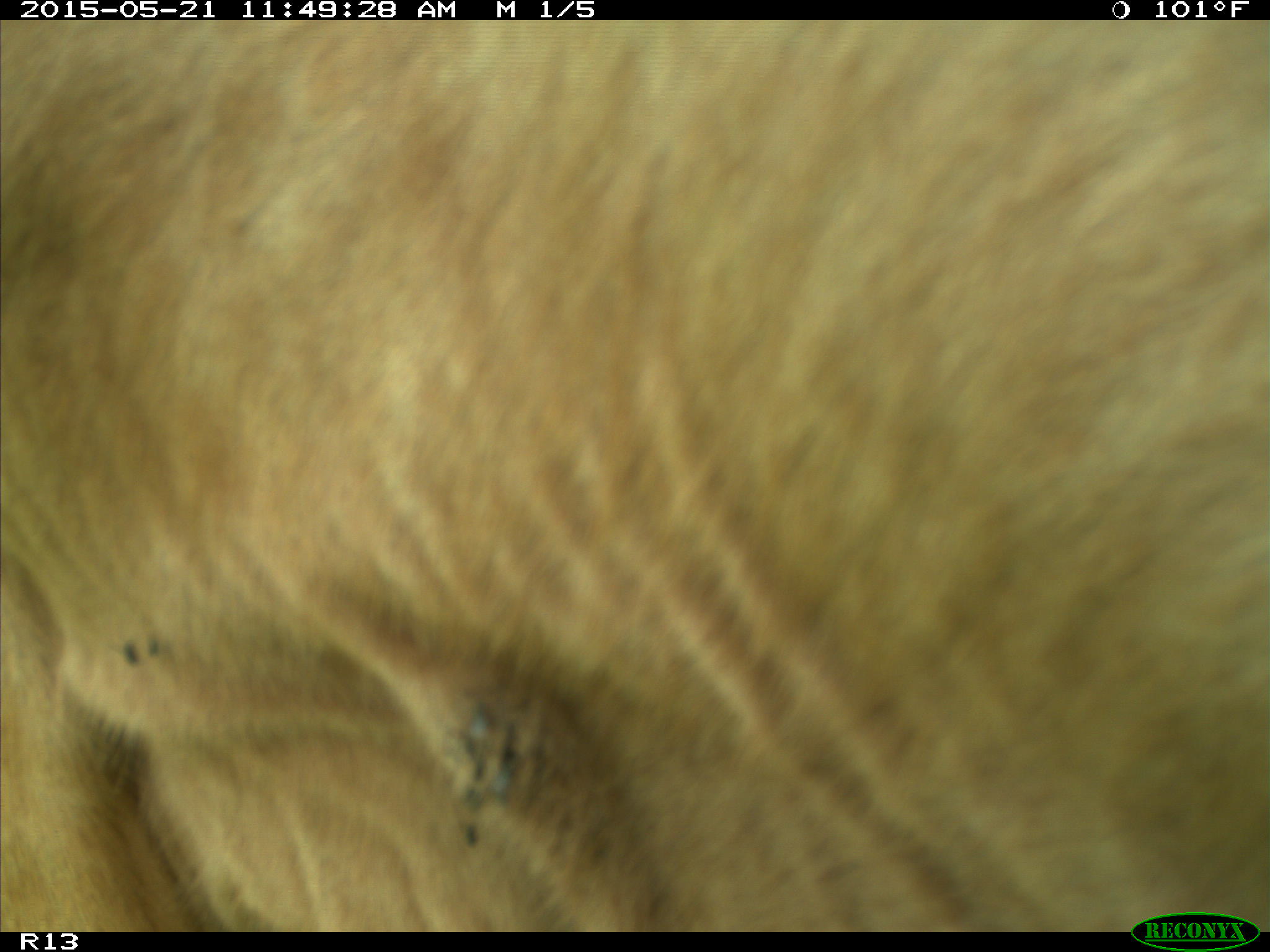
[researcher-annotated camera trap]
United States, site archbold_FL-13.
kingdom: Animalia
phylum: Chordata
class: Mammalia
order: Artiodactyla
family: Bovidae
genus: Bos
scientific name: Bos taurus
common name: domestic cow